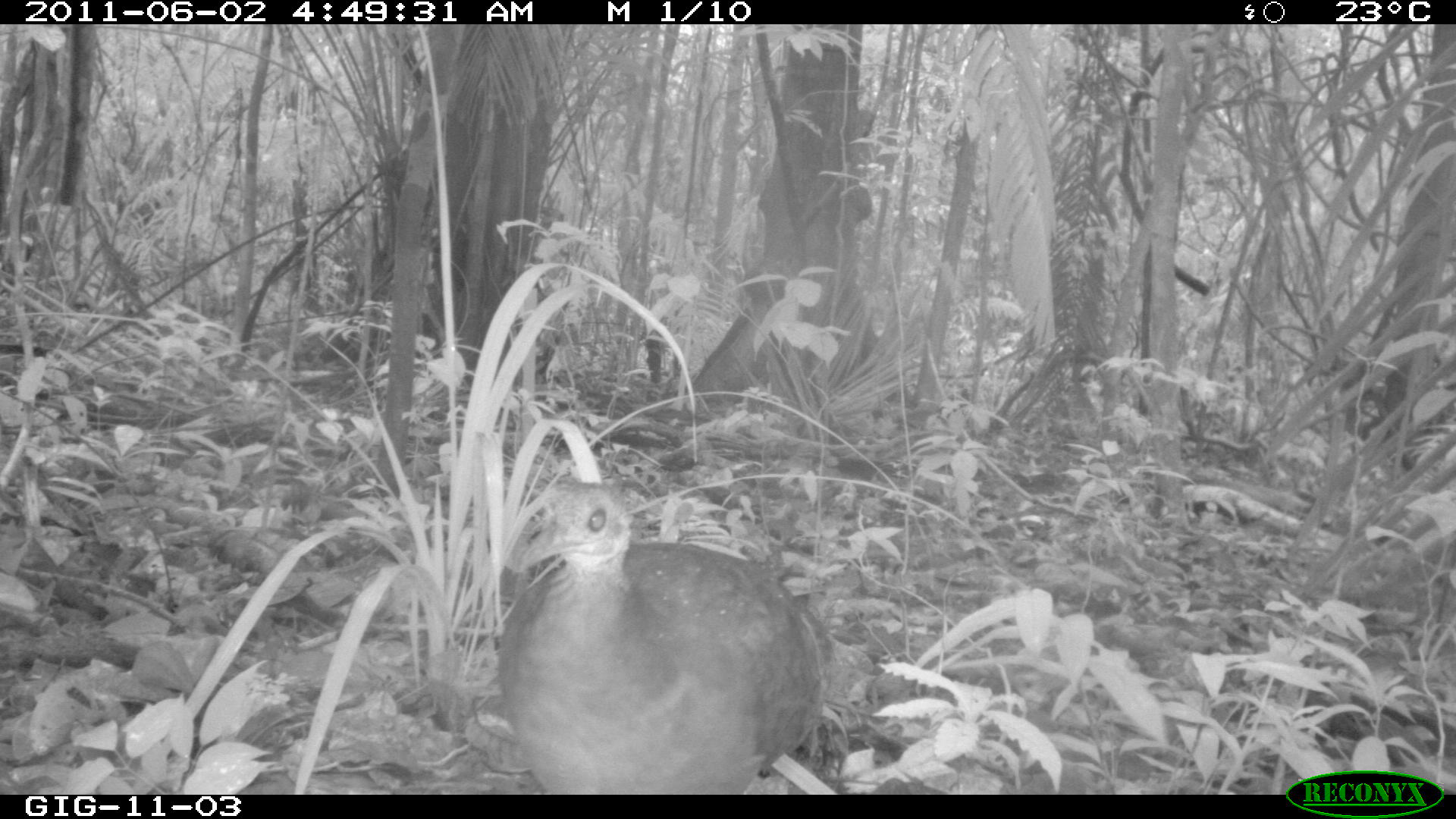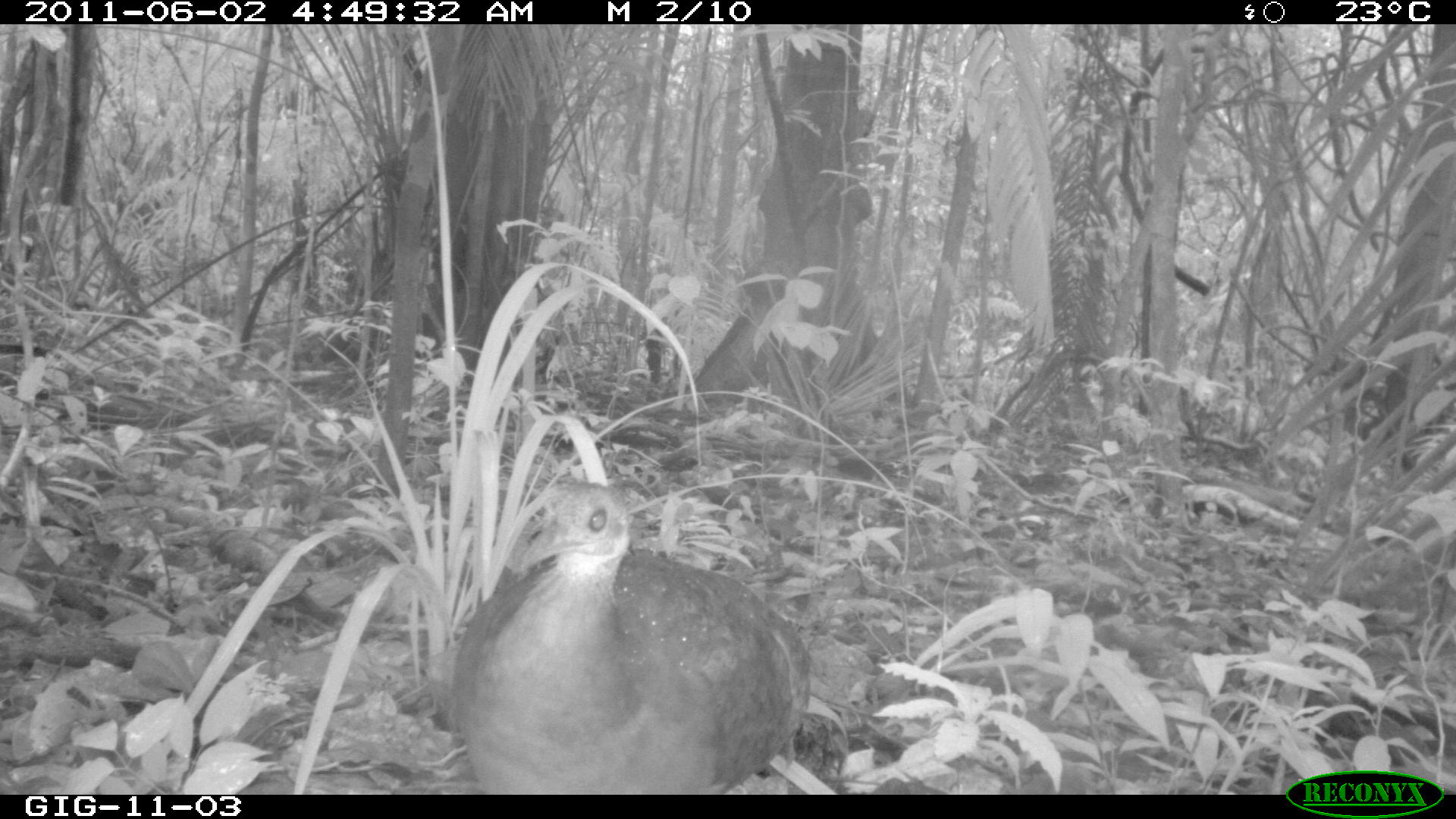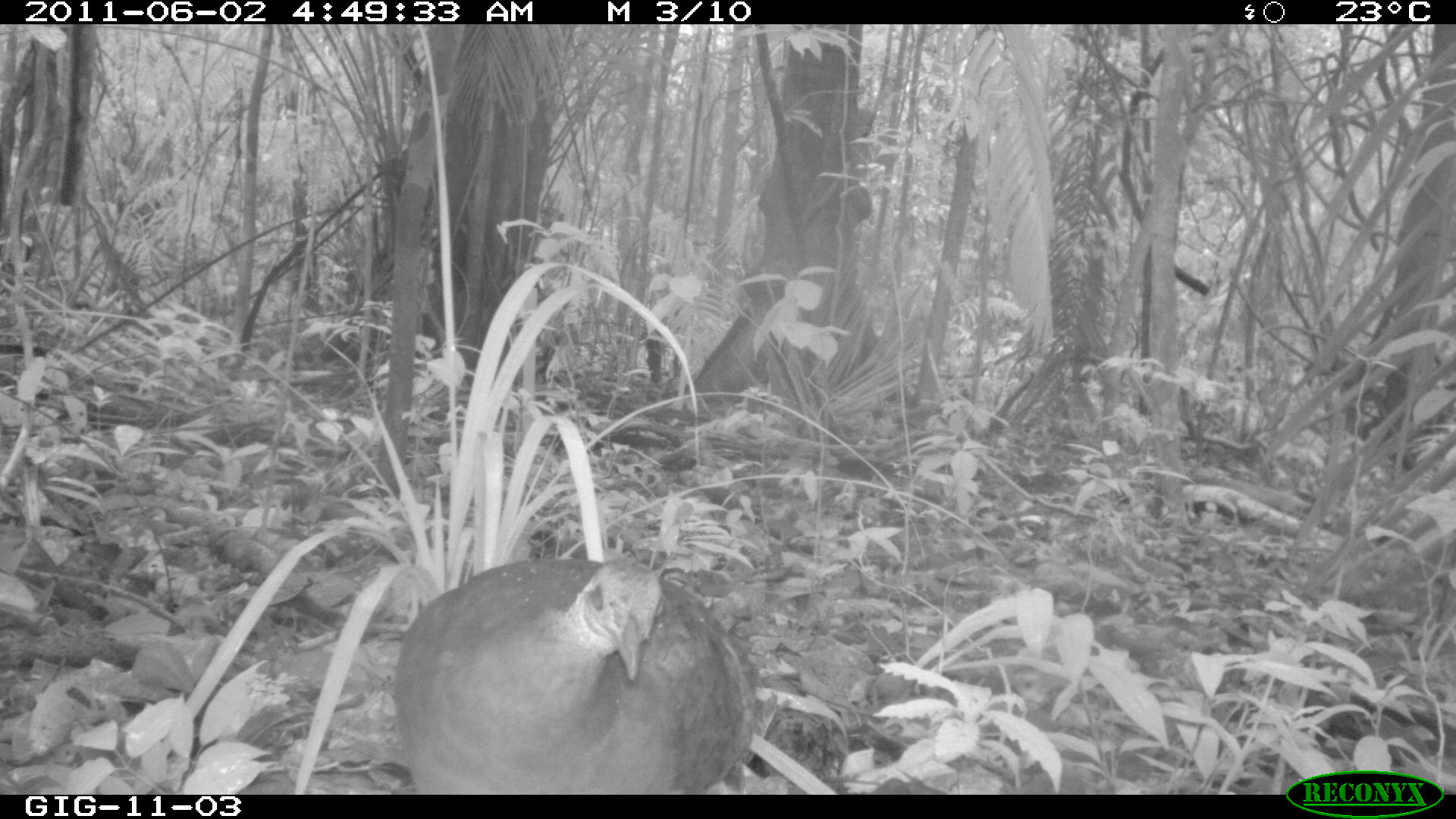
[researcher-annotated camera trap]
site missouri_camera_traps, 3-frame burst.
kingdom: Animalia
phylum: Chordata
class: Aves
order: Tinamiformes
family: Tinamidae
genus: Tinamus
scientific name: Tinamus major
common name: great tinamou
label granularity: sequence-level